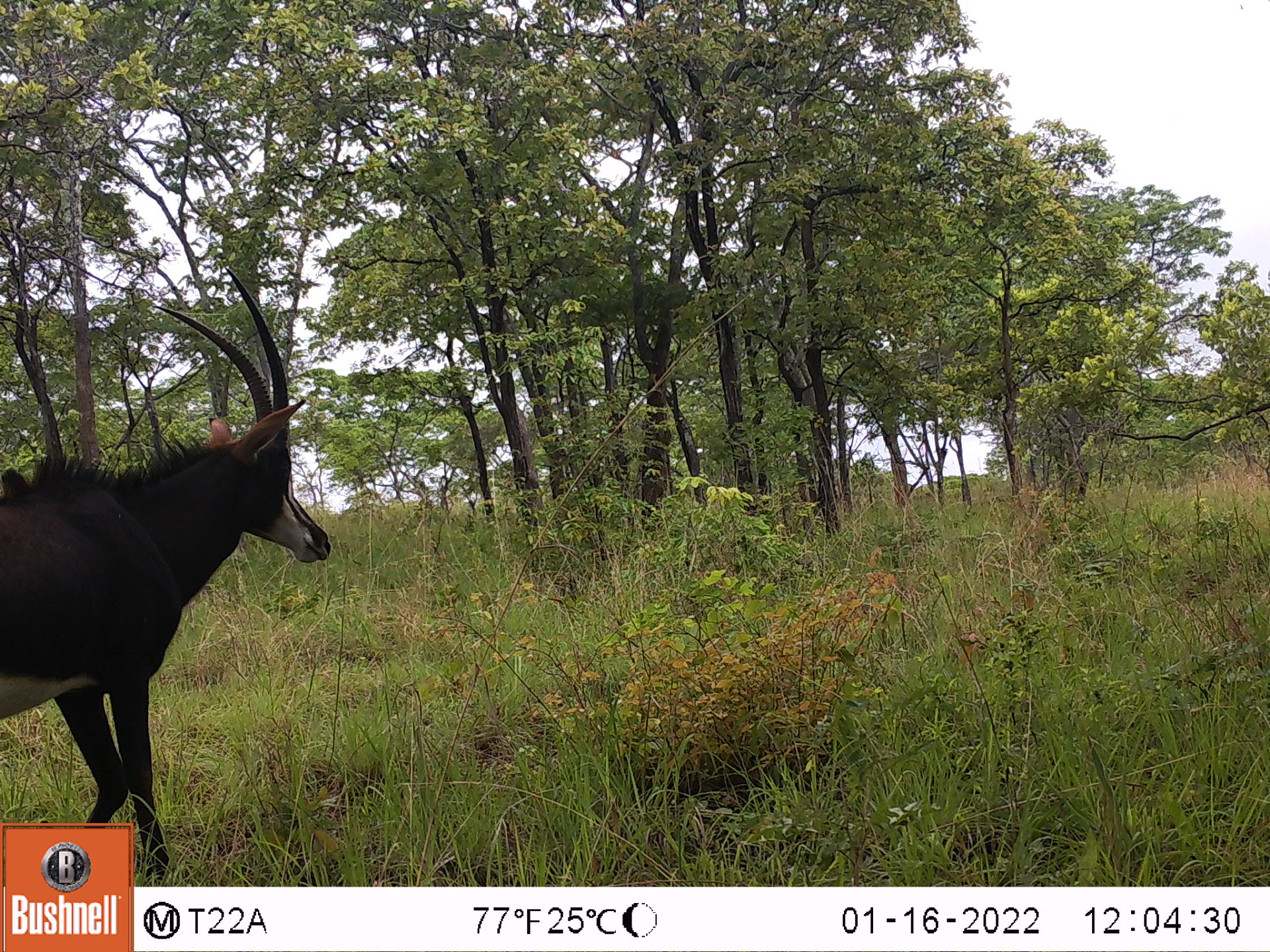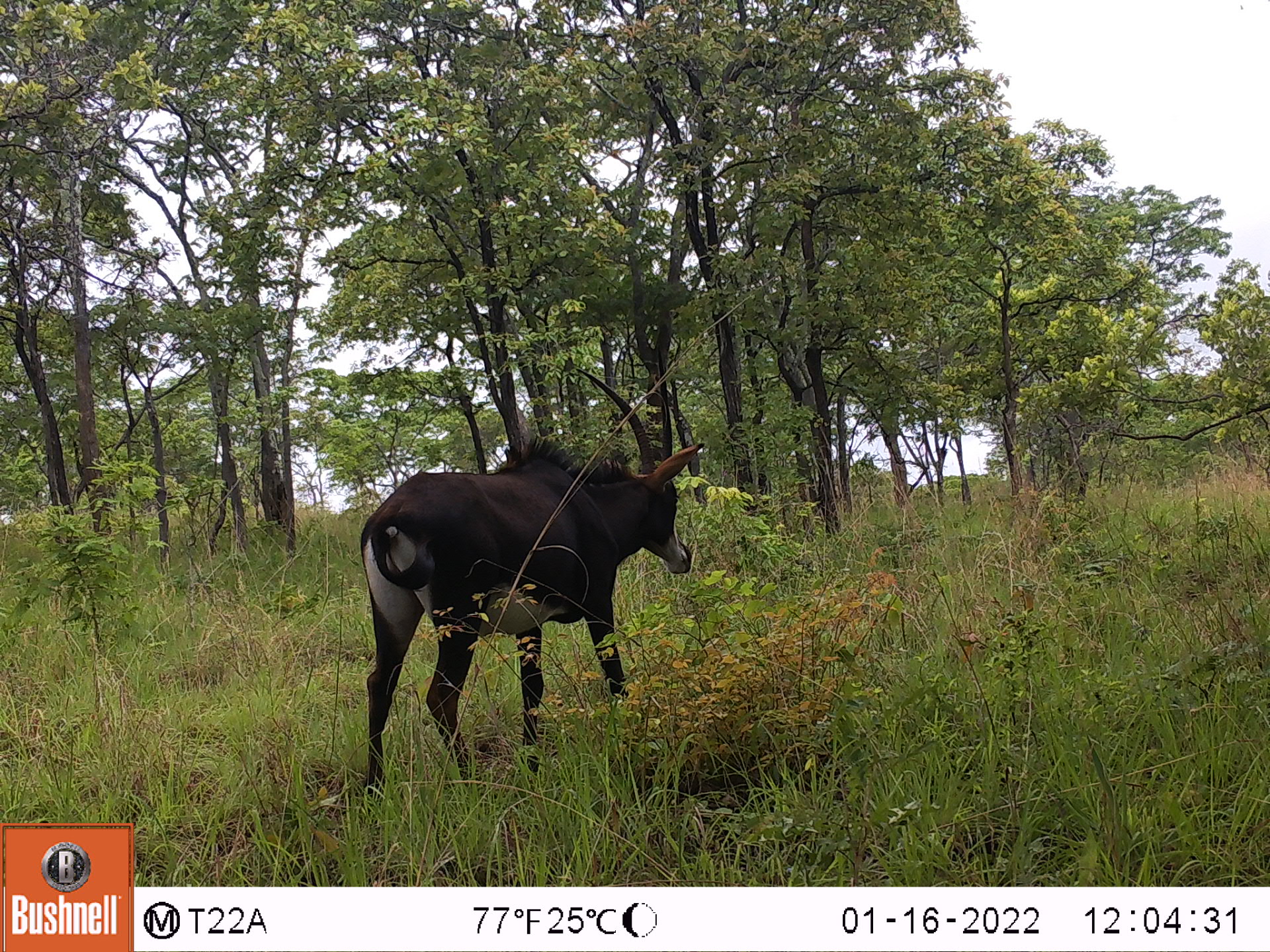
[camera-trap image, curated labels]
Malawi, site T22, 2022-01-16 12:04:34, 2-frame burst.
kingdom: Animalia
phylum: Chordata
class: Mammalia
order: Artiodactyla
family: Bovidae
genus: Hippotragus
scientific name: Hippotragus niger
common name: sable antelope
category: sable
Sable (sable antelope) (Hippotragus niger), count 1.